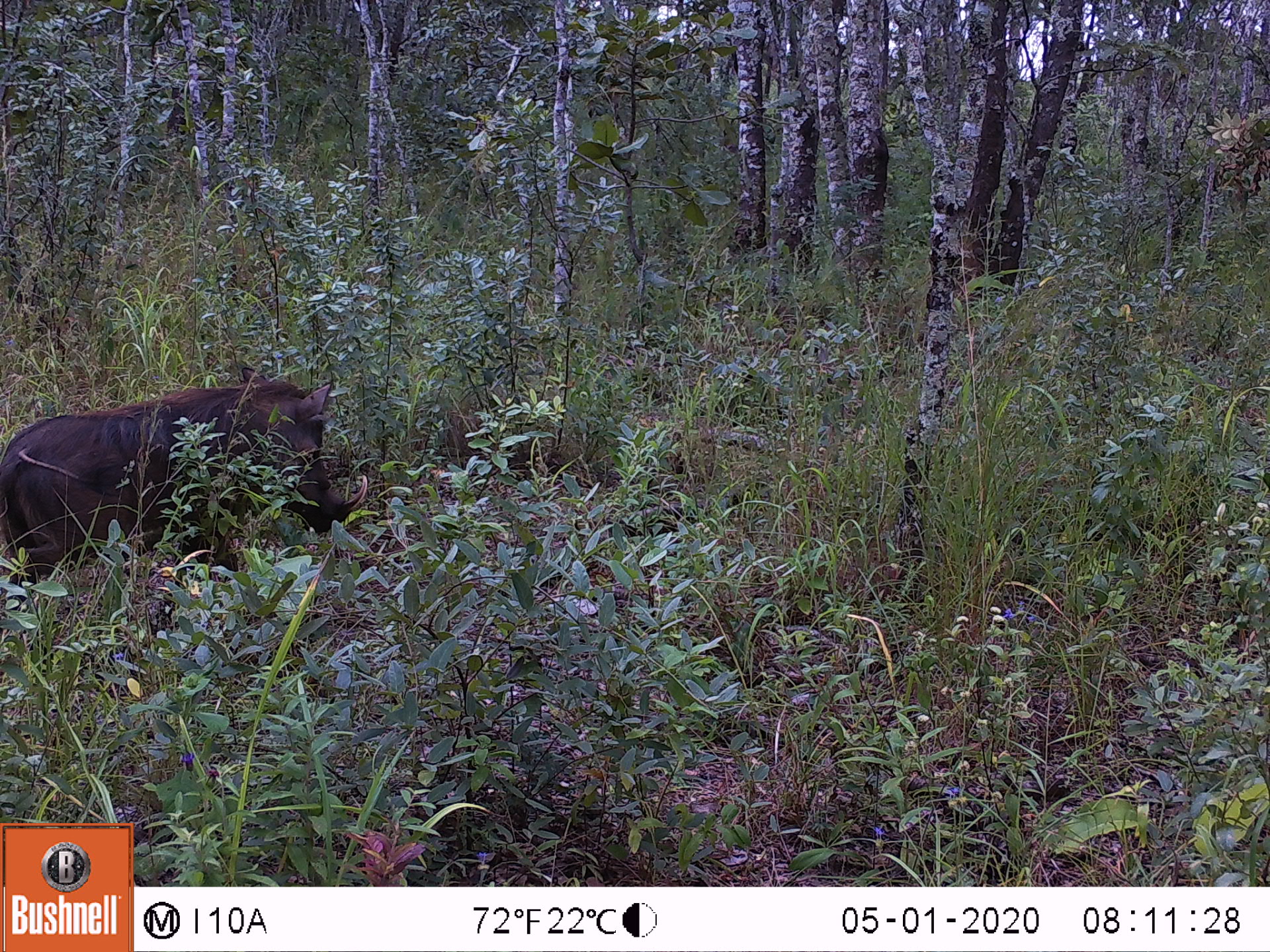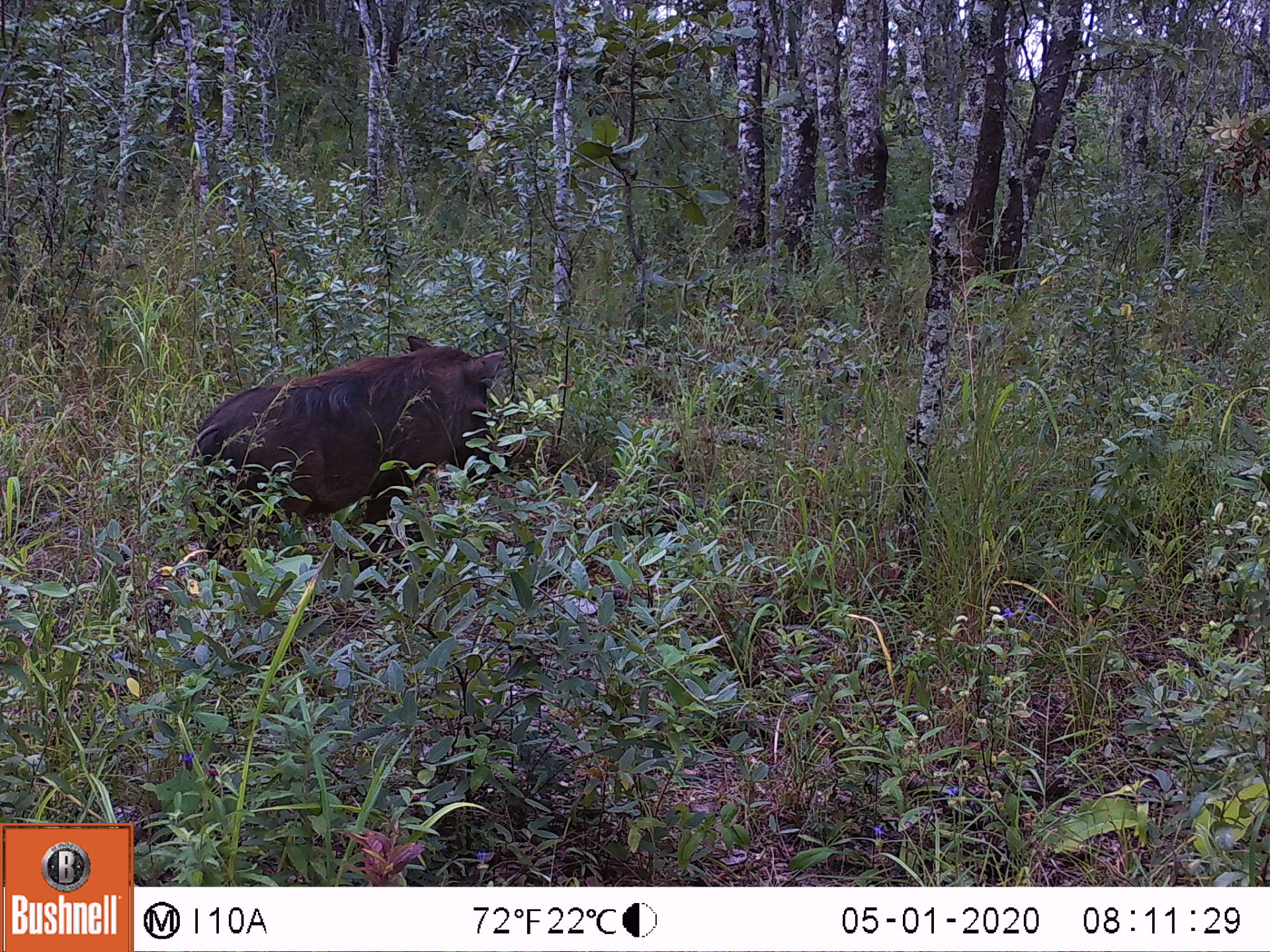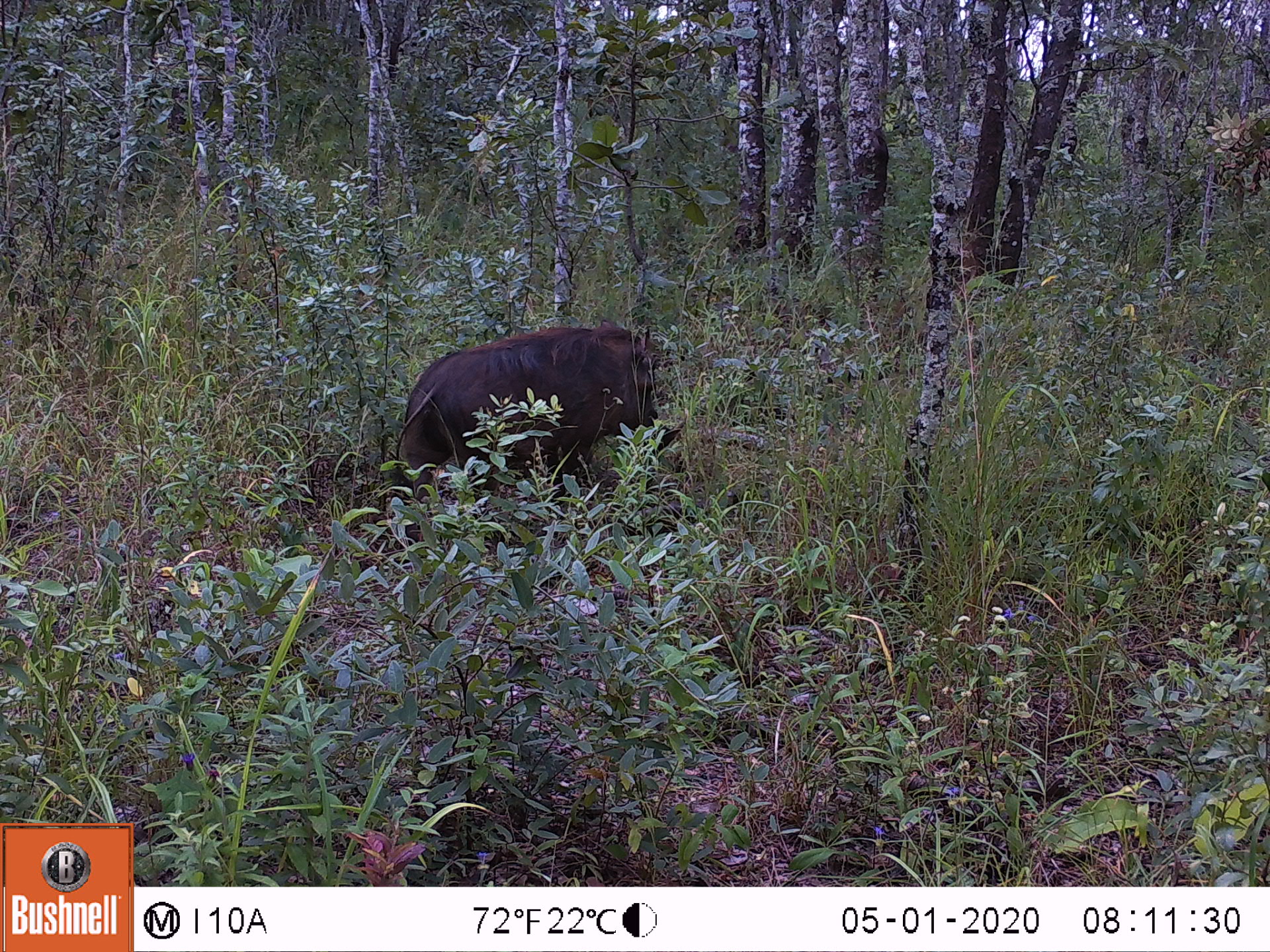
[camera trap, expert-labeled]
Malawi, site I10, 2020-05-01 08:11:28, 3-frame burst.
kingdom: Animalia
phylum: Chordata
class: Mammalia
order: Artiodactyla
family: Suidae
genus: Phacochoerus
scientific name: Phacochoerus africanus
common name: common warthog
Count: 1.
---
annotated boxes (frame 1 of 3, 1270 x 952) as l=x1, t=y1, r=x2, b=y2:
common warthog: l=0, t=353, r=371, b=614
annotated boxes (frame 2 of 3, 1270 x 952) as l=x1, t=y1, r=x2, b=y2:
common warthog: l=181, t=327, r=532, b=564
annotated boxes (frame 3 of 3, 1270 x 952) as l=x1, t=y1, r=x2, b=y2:
common warthog: l=390, t=313, r=694, b=537